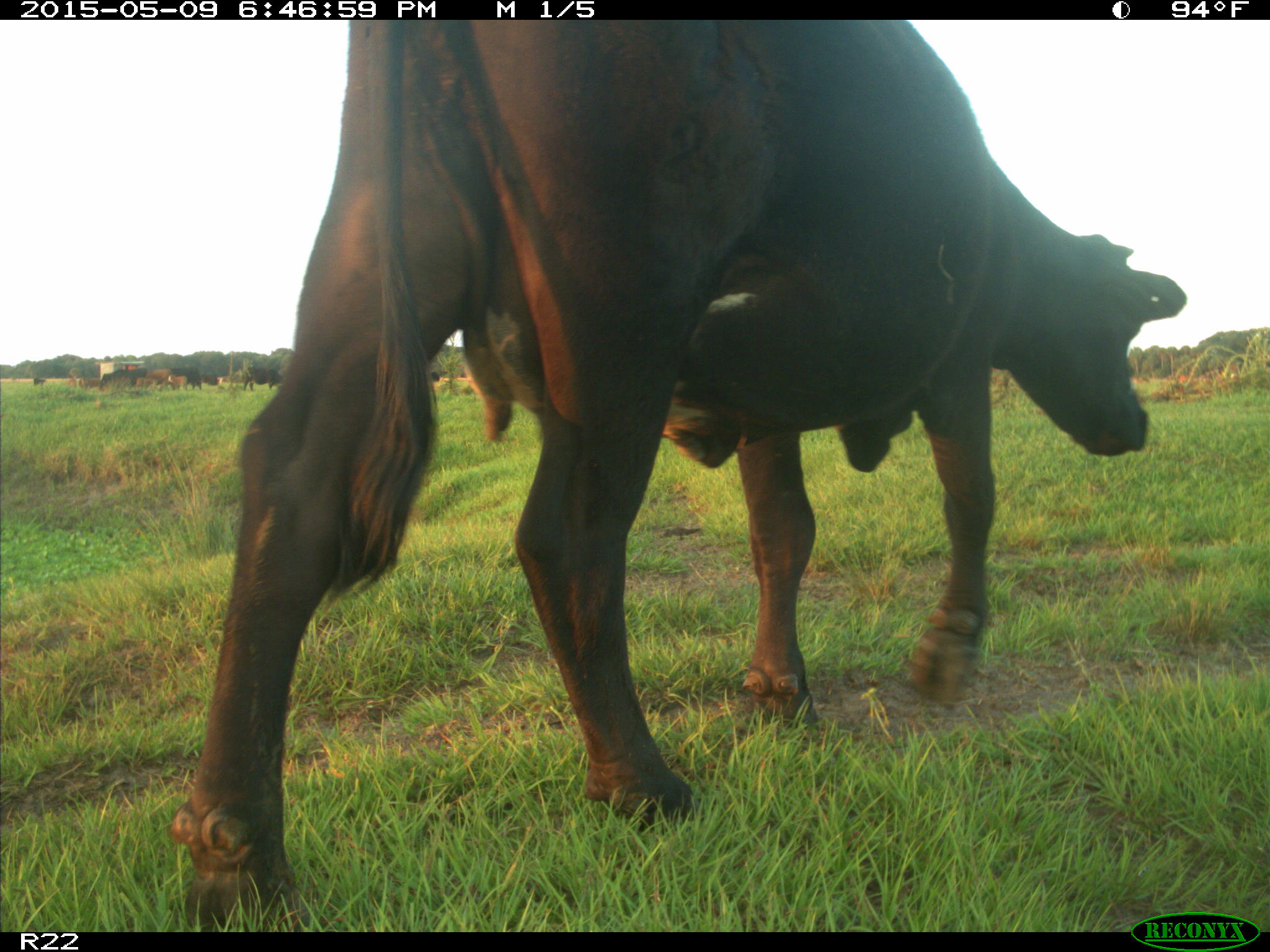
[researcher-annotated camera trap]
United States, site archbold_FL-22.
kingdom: Animalia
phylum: Chordata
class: Mammalia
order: Artiodactyla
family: Bovidae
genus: Bos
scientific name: Bos taurus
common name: domestic cow